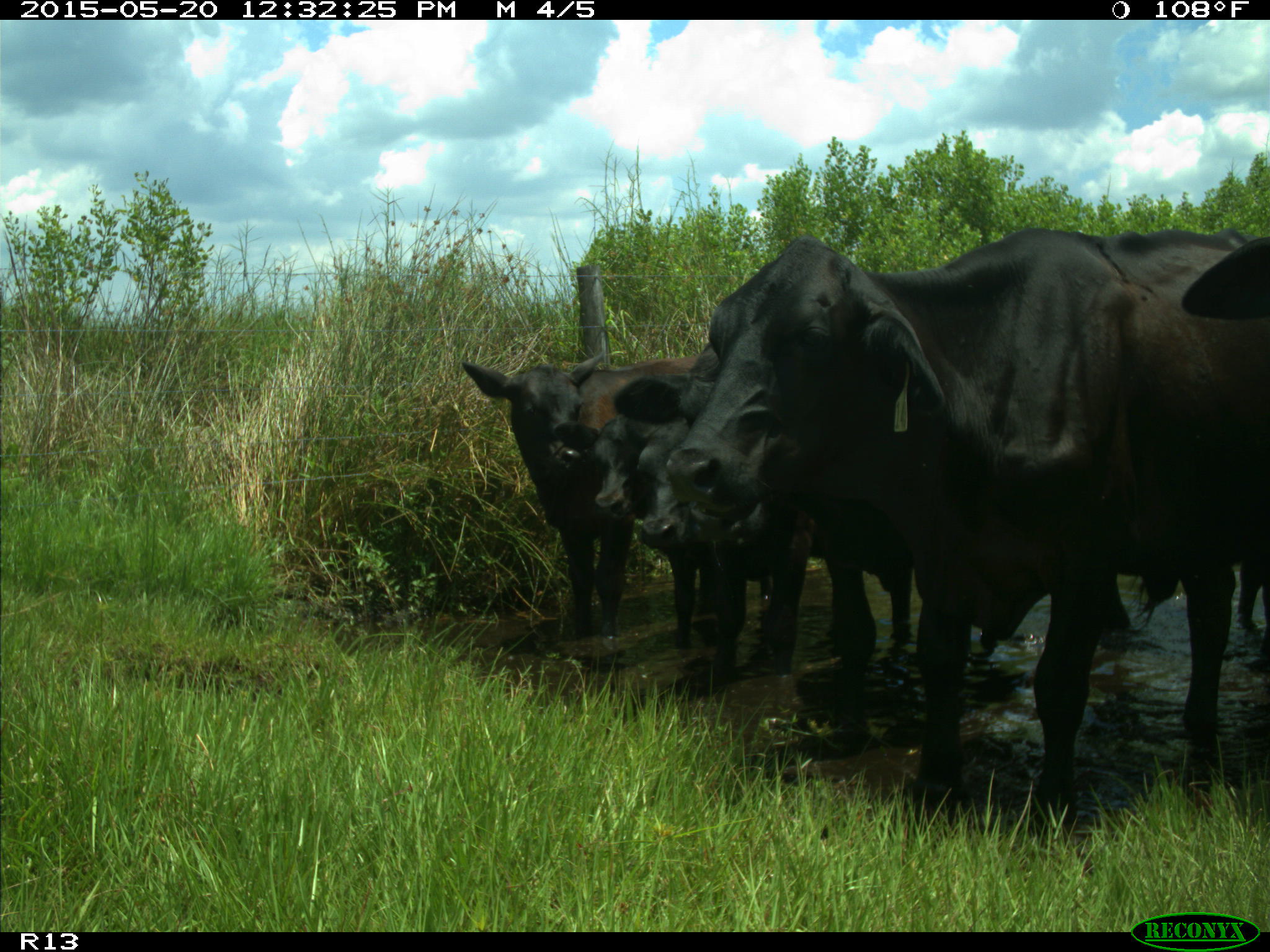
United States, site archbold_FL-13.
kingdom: Animalia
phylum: Chordata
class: Mammalia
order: Artiodactyla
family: Bovidae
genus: Bos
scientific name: Bos taurus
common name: domestic cow